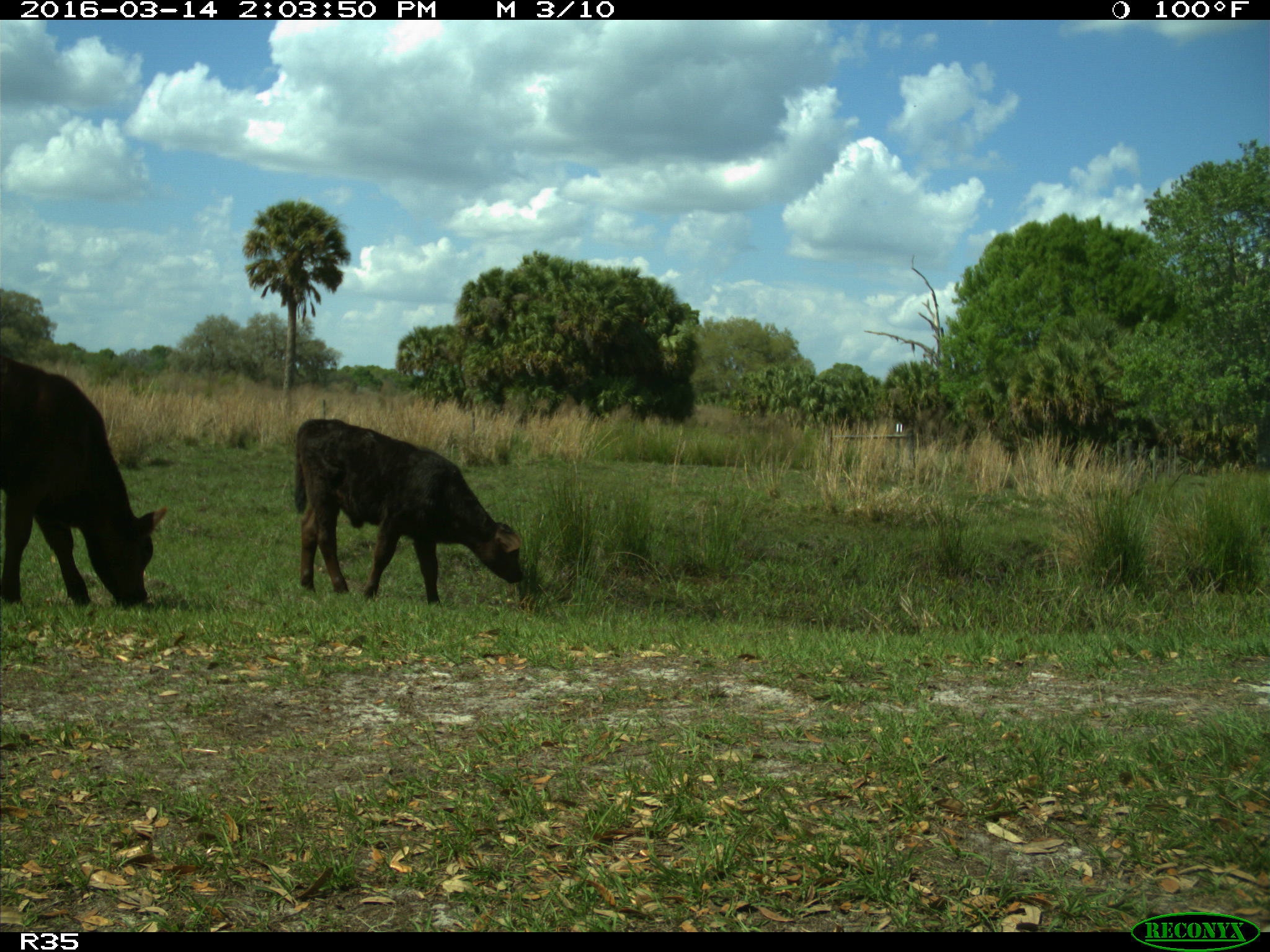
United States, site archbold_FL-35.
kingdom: Animalia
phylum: Chordata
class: Mammalia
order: Artiodactyla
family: Bovidae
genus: Bos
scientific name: Bos taurus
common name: domestic cow